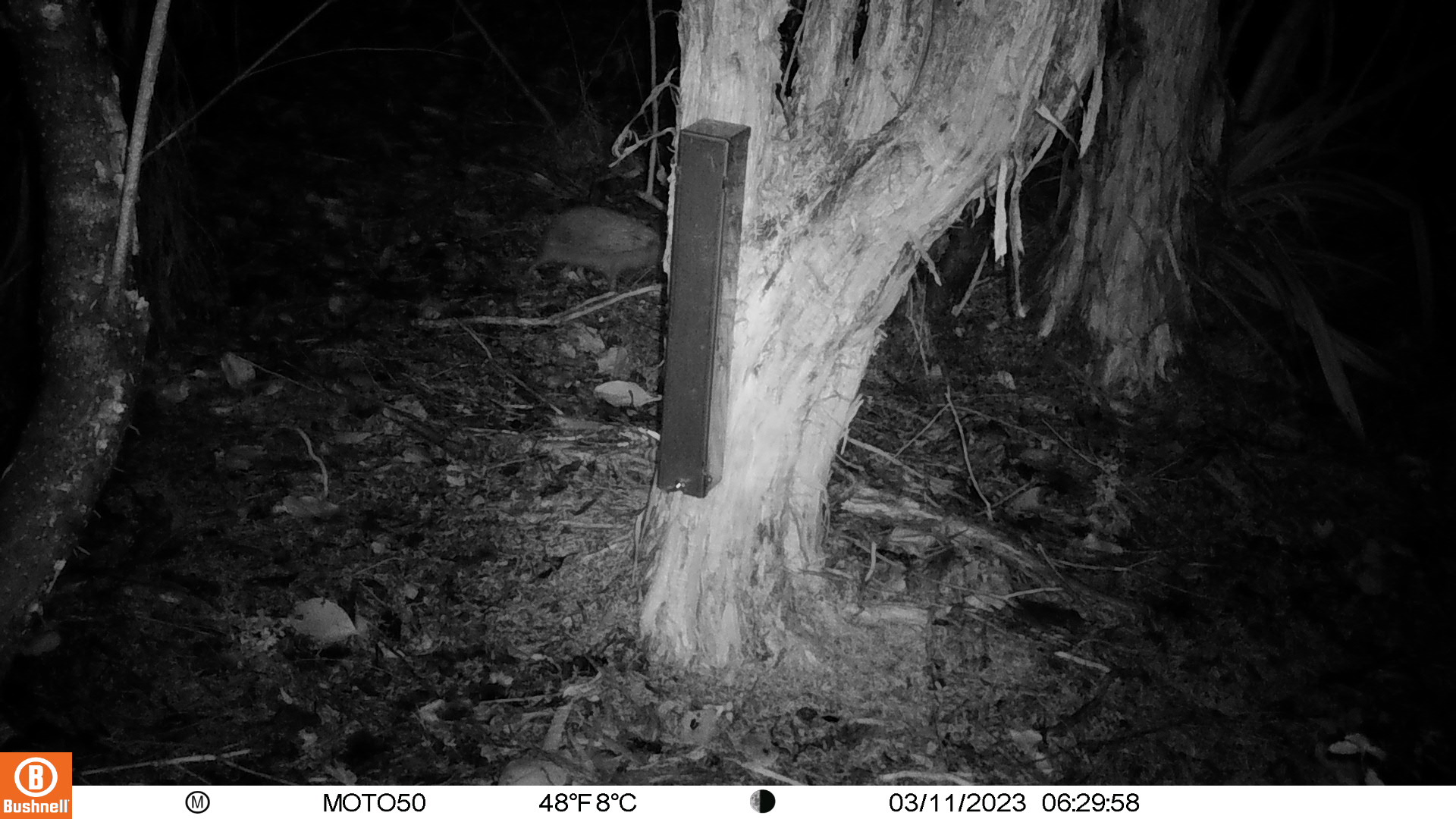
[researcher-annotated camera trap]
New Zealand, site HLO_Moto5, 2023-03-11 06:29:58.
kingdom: Animalia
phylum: Chordata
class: Mammalia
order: Eulipotyphla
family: Erinaceidae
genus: Erinaceus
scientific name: Erinaceus europaeus europaeus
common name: european hedgehog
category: hedgehog